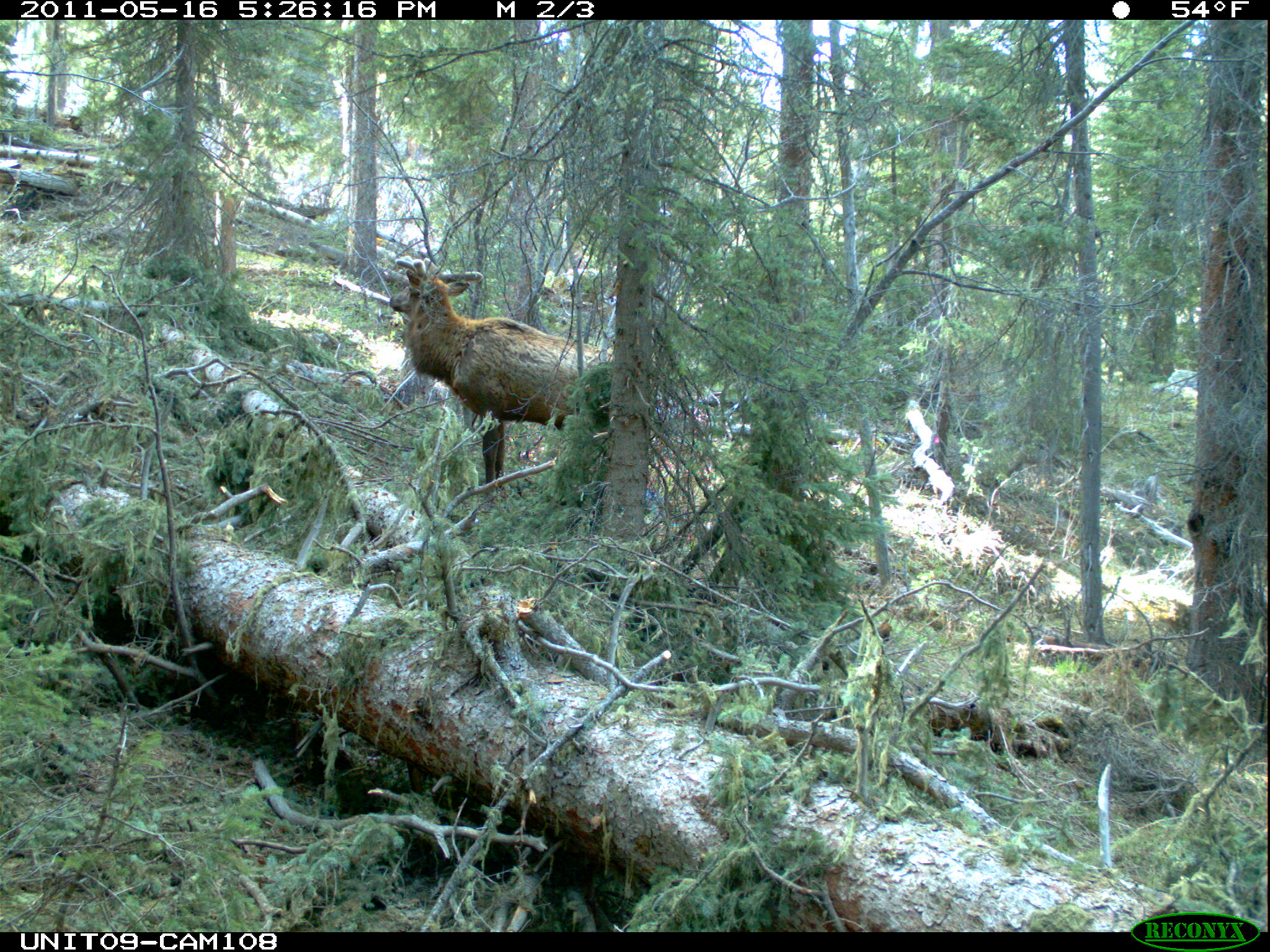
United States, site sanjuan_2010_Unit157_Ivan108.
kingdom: Animalia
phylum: Chordata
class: Mammalia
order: Artiodactyla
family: Cervidae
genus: Cervus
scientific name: Cervus elaphus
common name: red deer